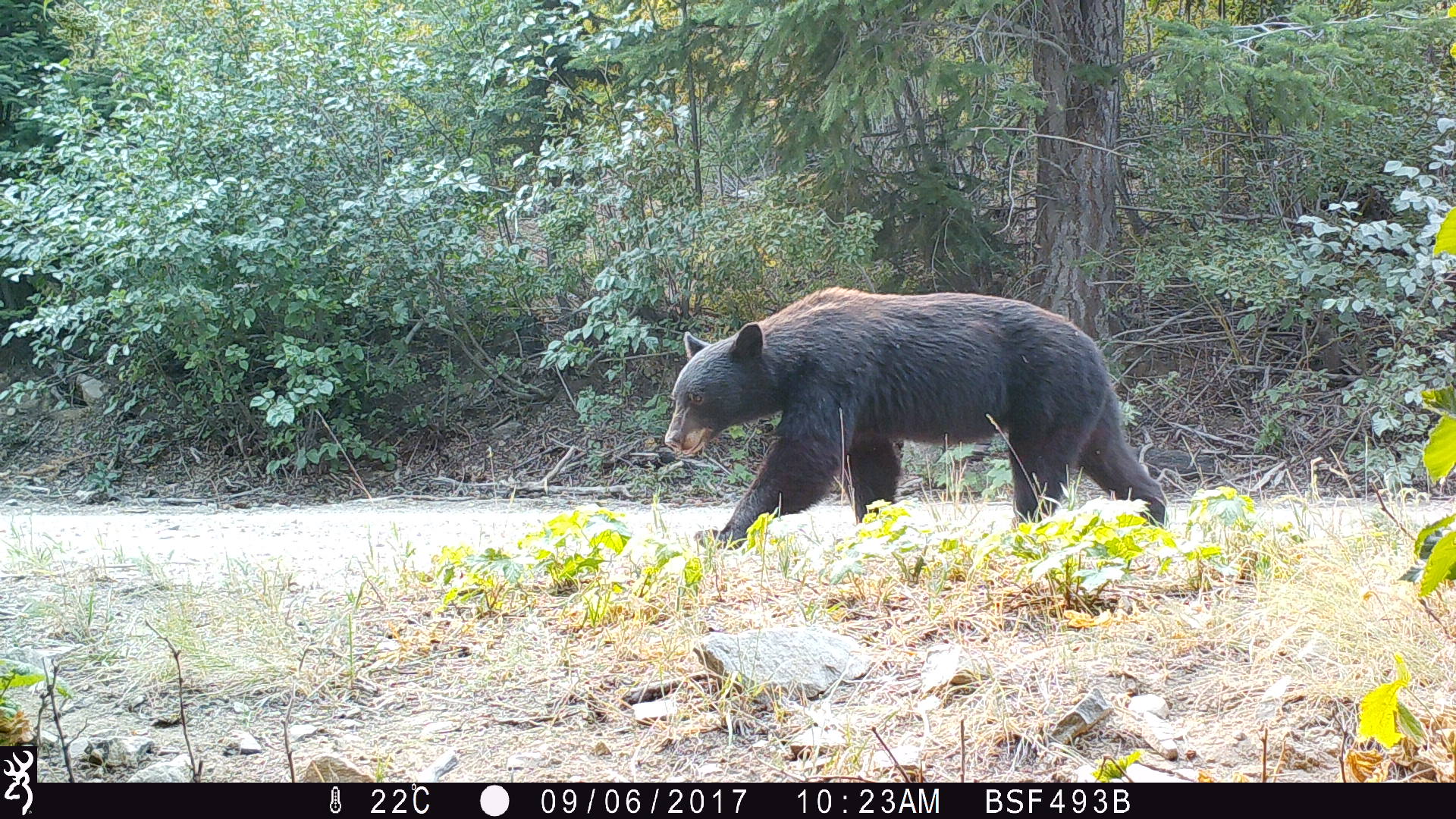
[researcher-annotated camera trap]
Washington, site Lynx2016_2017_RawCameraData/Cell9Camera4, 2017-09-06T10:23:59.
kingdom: Animalia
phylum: Chordata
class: Mammalia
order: Carnivora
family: Ursidae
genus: Ursus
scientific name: Ursus americanus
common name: american black bear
Ursus americanus (american black bear). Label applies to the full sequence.